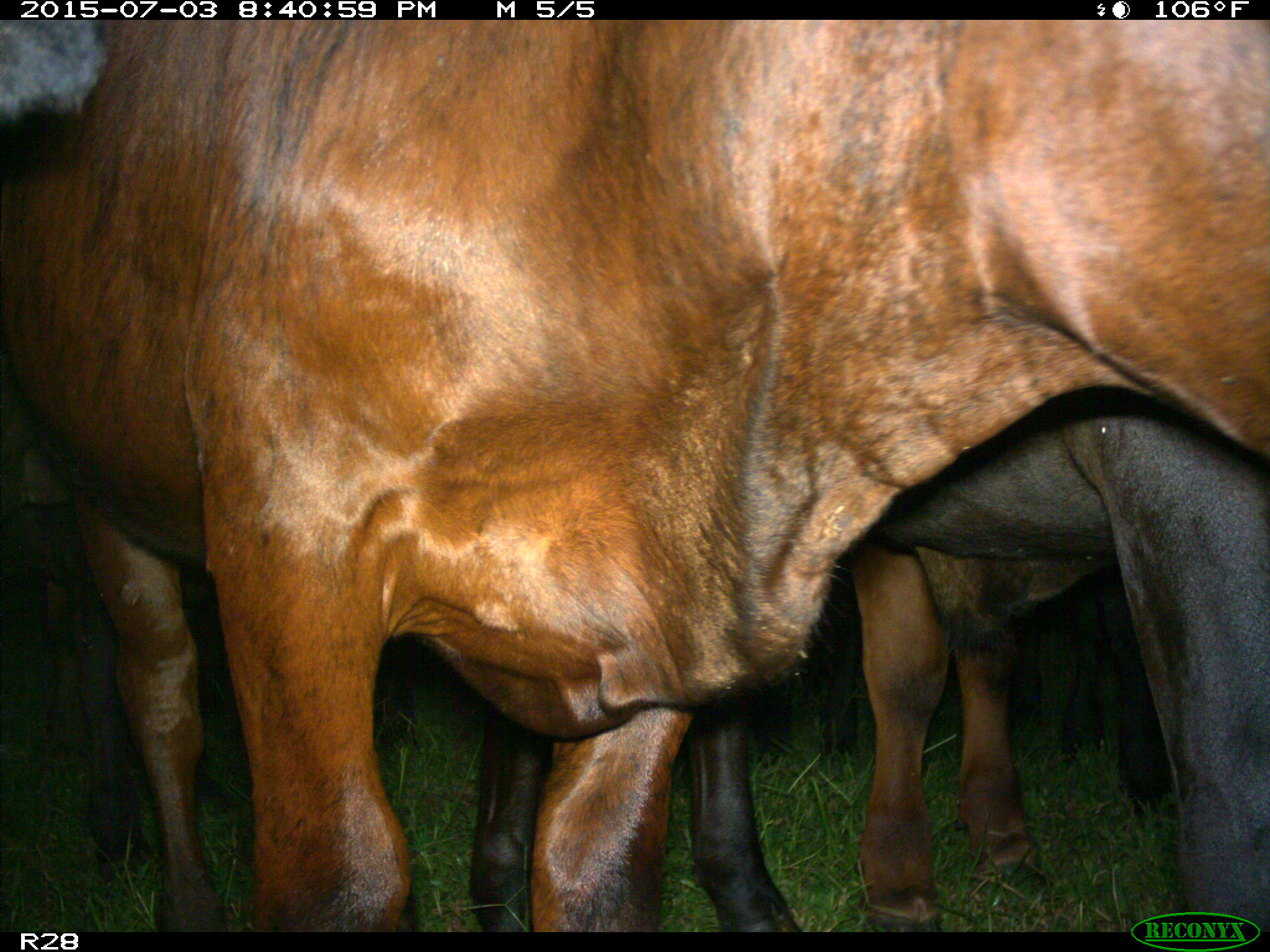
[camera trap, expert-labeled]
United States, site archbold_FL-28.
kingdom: Animalia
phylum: Chordata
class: Mammalia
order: Artiodactyla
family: Bovidae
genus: Bos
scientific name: Bos taurus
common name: domestic cow